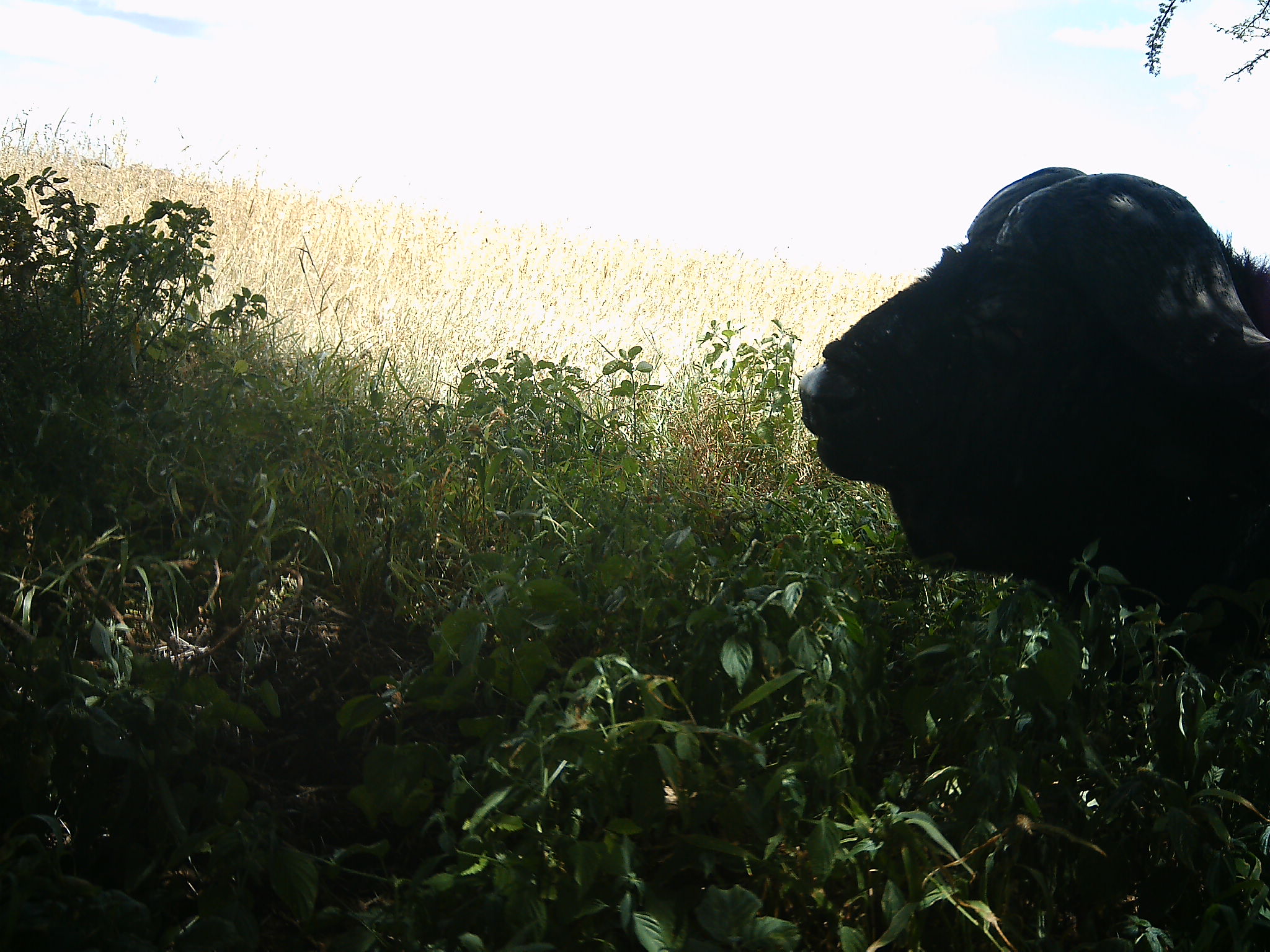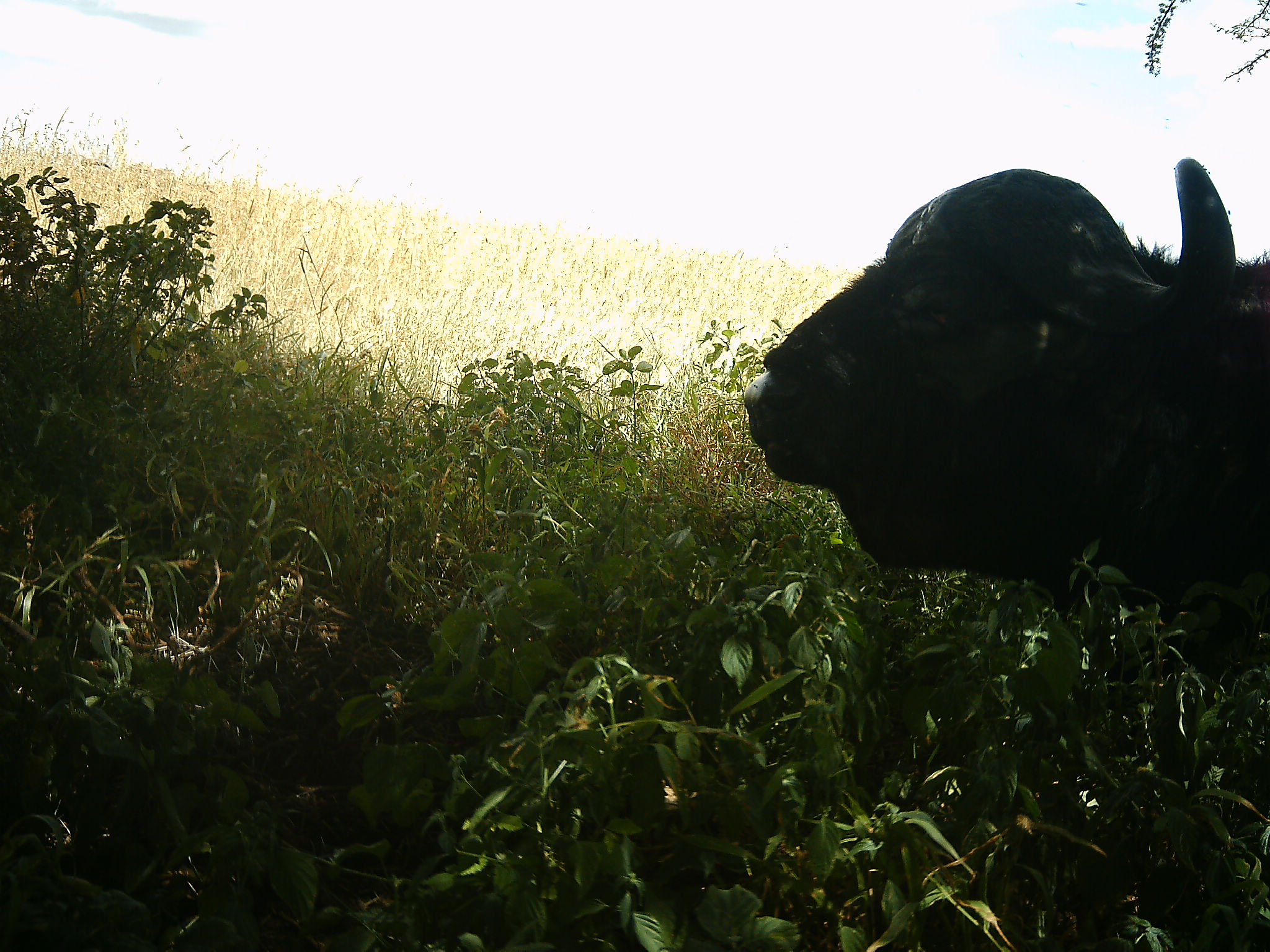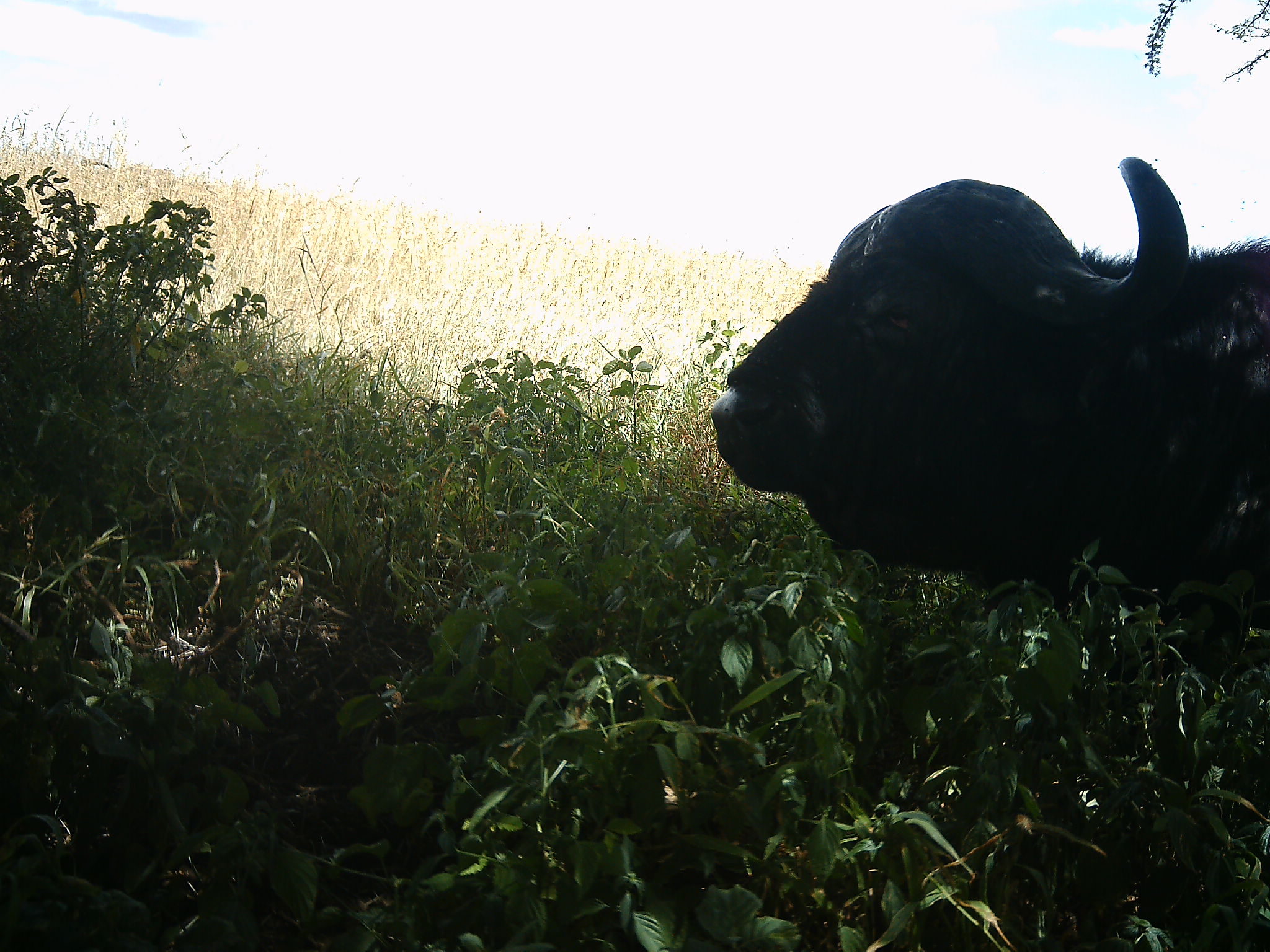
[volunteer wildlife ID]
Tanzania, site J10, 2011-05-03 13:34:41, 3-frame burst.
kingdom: Animalia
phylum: Chordata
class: Mammalia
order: Artiodactyla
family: Bovidae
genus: Syncerus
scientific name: Syncerus caffer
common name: cape buffalo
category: buffalo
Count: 1.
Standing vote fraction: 58%.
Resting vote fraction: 25%.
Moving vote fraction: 8%.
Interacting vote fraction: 0%.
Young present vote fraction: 0%.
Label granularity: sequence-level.